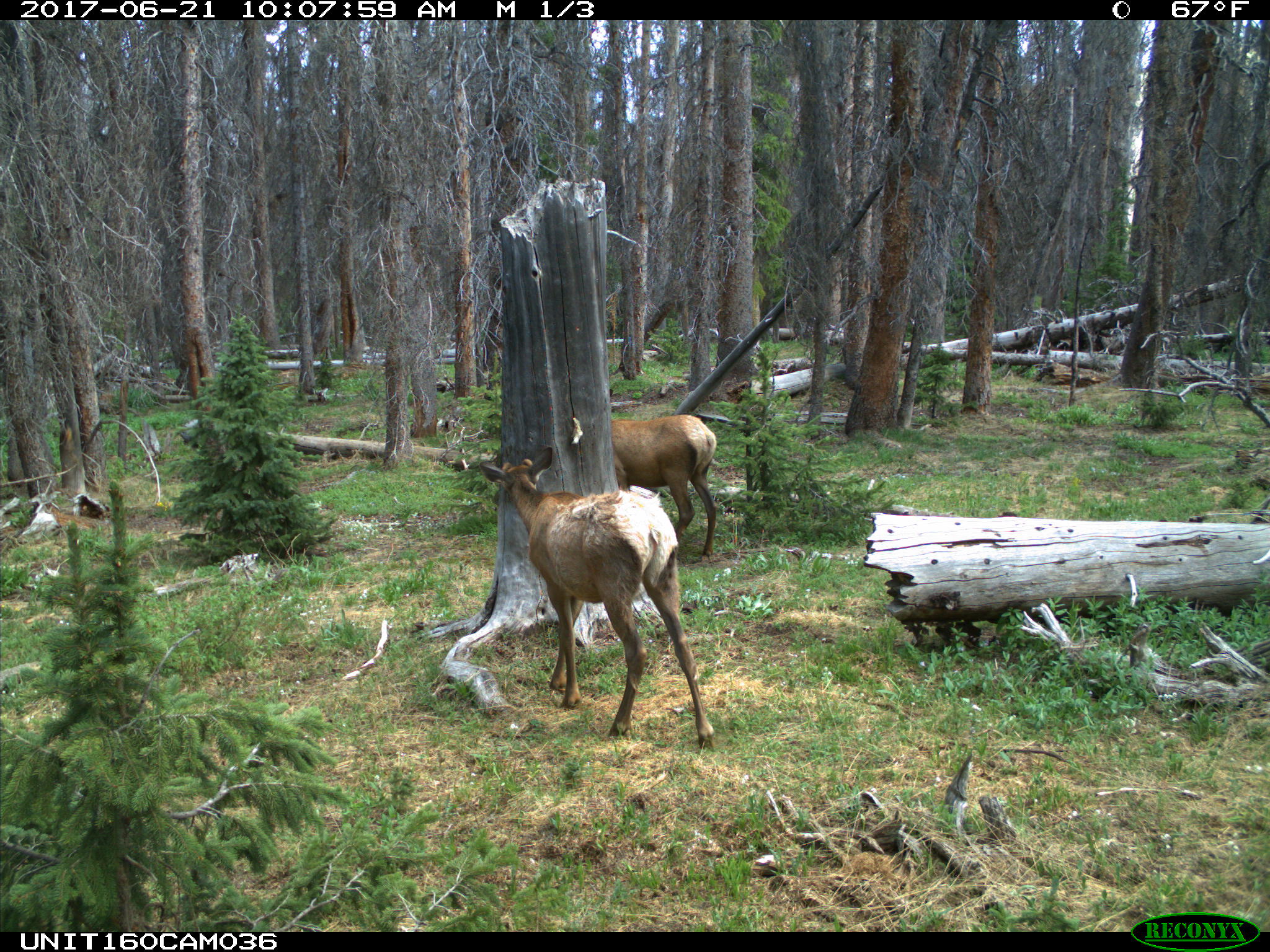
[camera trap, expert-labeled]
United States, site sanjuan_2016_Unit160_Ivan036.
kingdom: Animalia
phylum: Chordata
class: Mammalia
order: Artiodactyla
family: Cervidae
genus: Cervus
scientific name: Cervus elaphus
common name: red deer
Cervus elaphus (red deer).